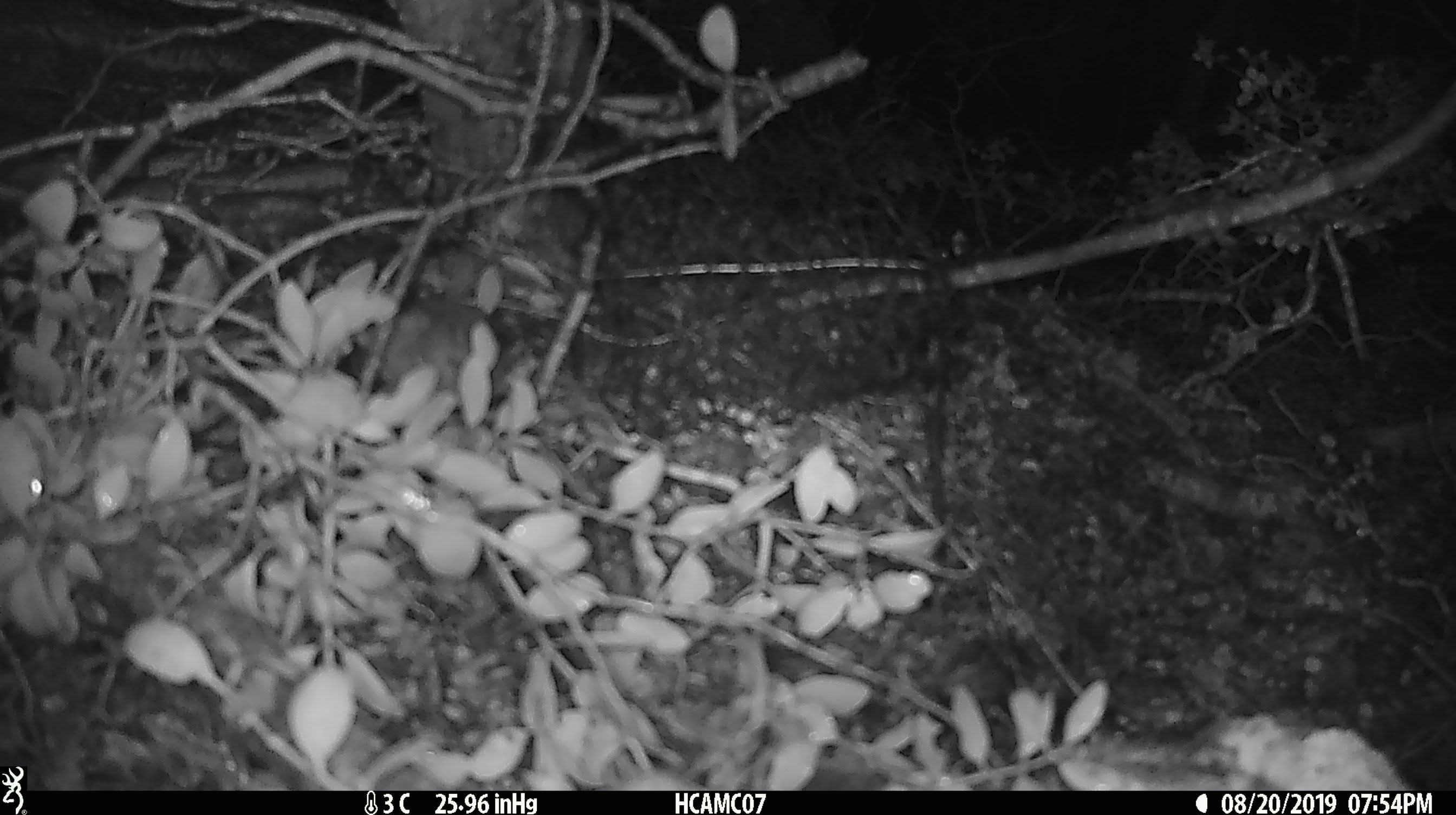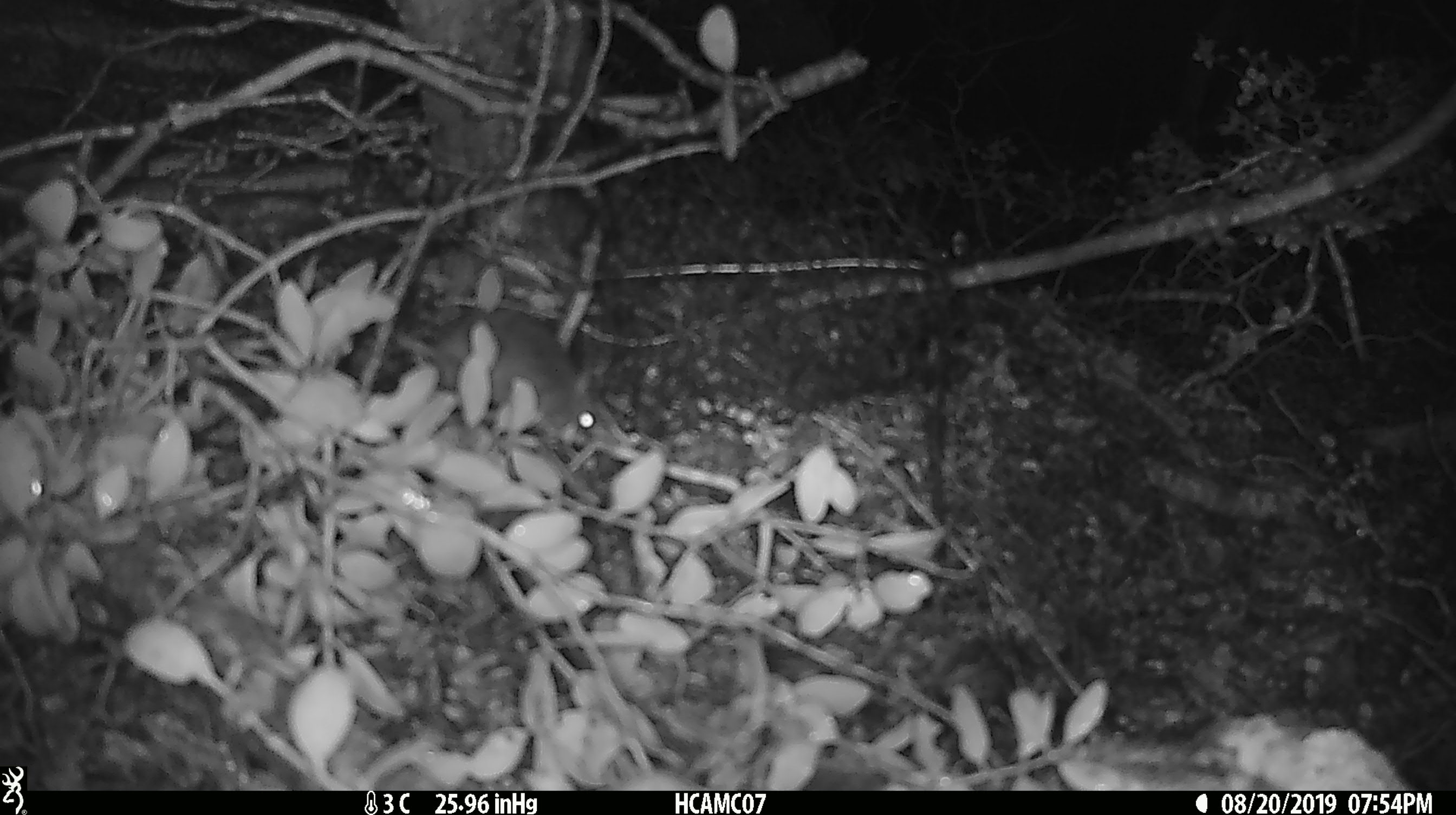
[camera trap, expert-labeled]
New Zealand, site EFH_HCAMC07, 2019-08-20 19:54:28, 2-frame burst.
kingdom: Animalia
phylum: Chordata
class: Mammalia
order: Rodentia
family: Muridae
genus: Mus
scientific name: Mus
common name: mouse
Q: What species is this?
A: Mouse (Mus).